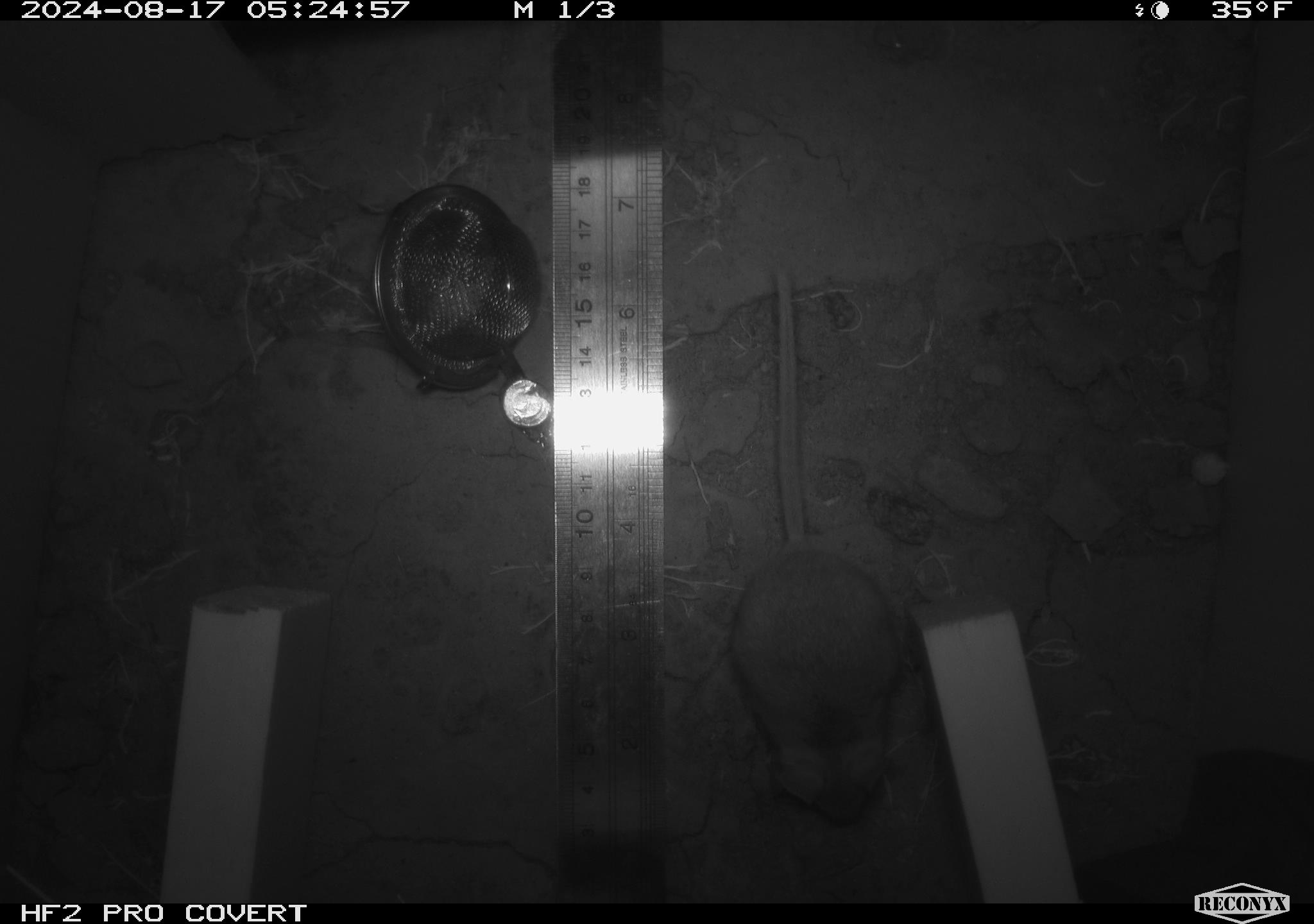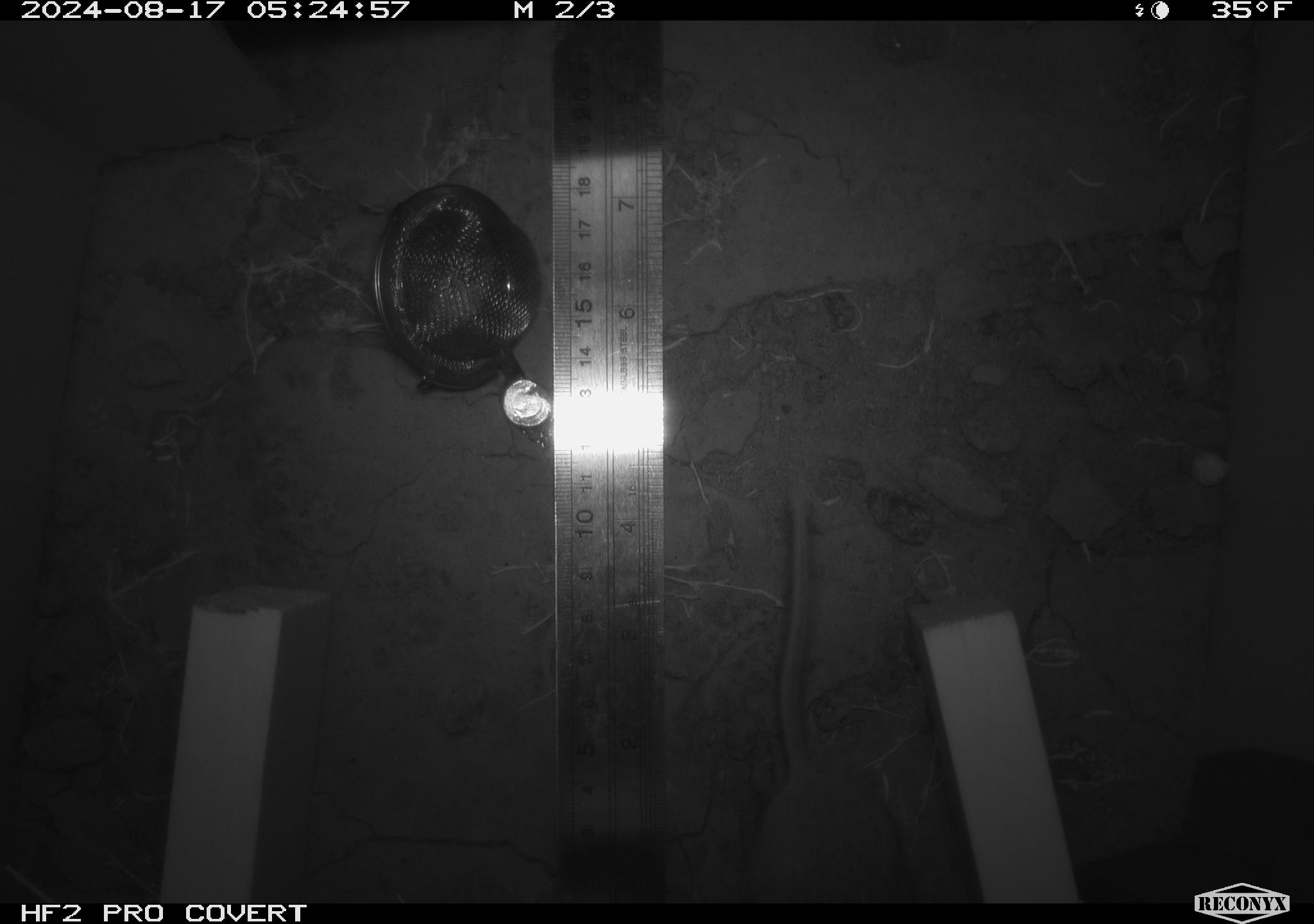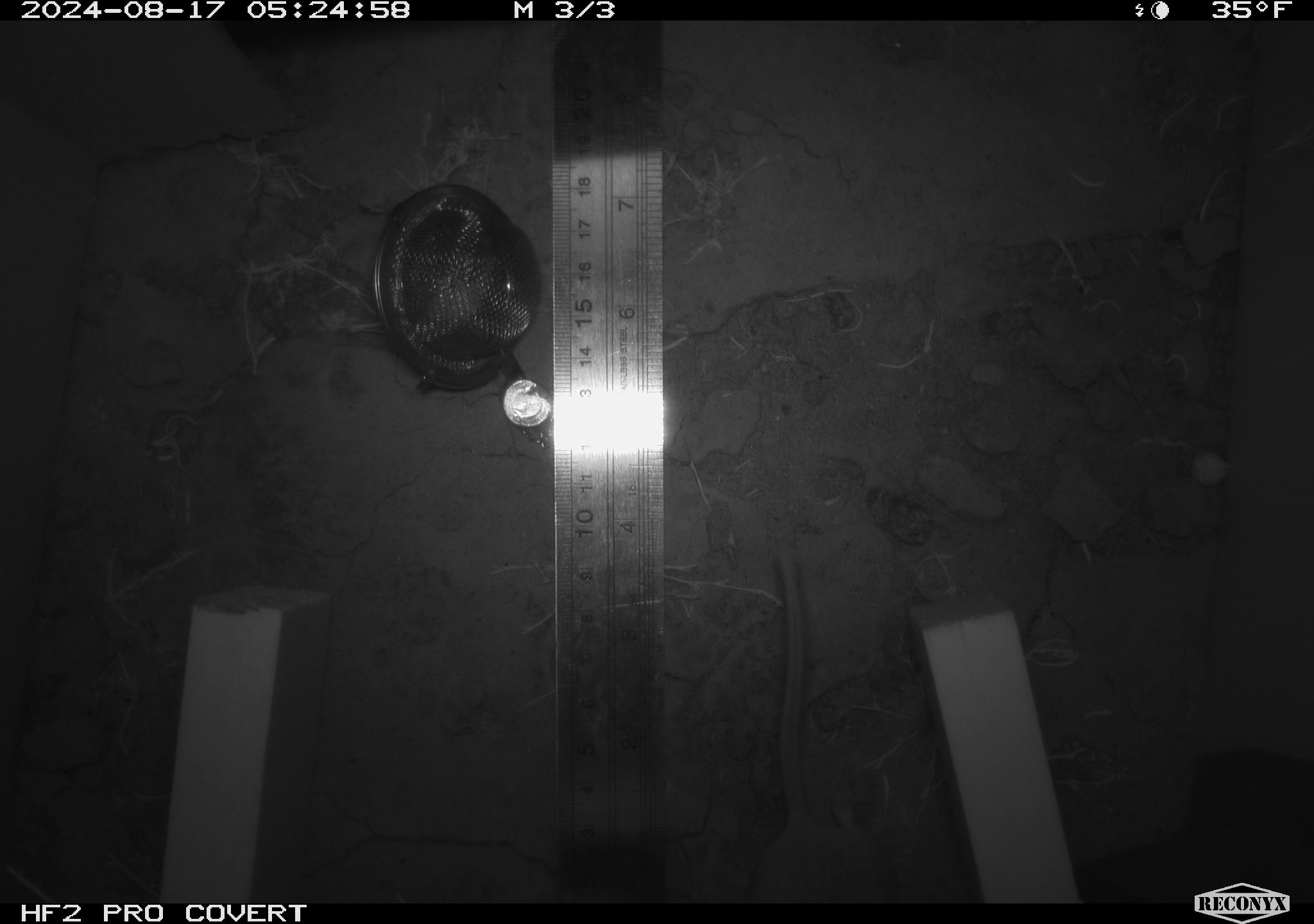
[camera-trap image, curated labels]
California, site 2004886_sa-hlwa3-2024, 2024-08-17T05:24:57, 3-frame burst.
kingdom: Animalia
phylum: Chordata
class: Mammalia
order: Rodentia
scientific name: Rodentia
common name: mouse species